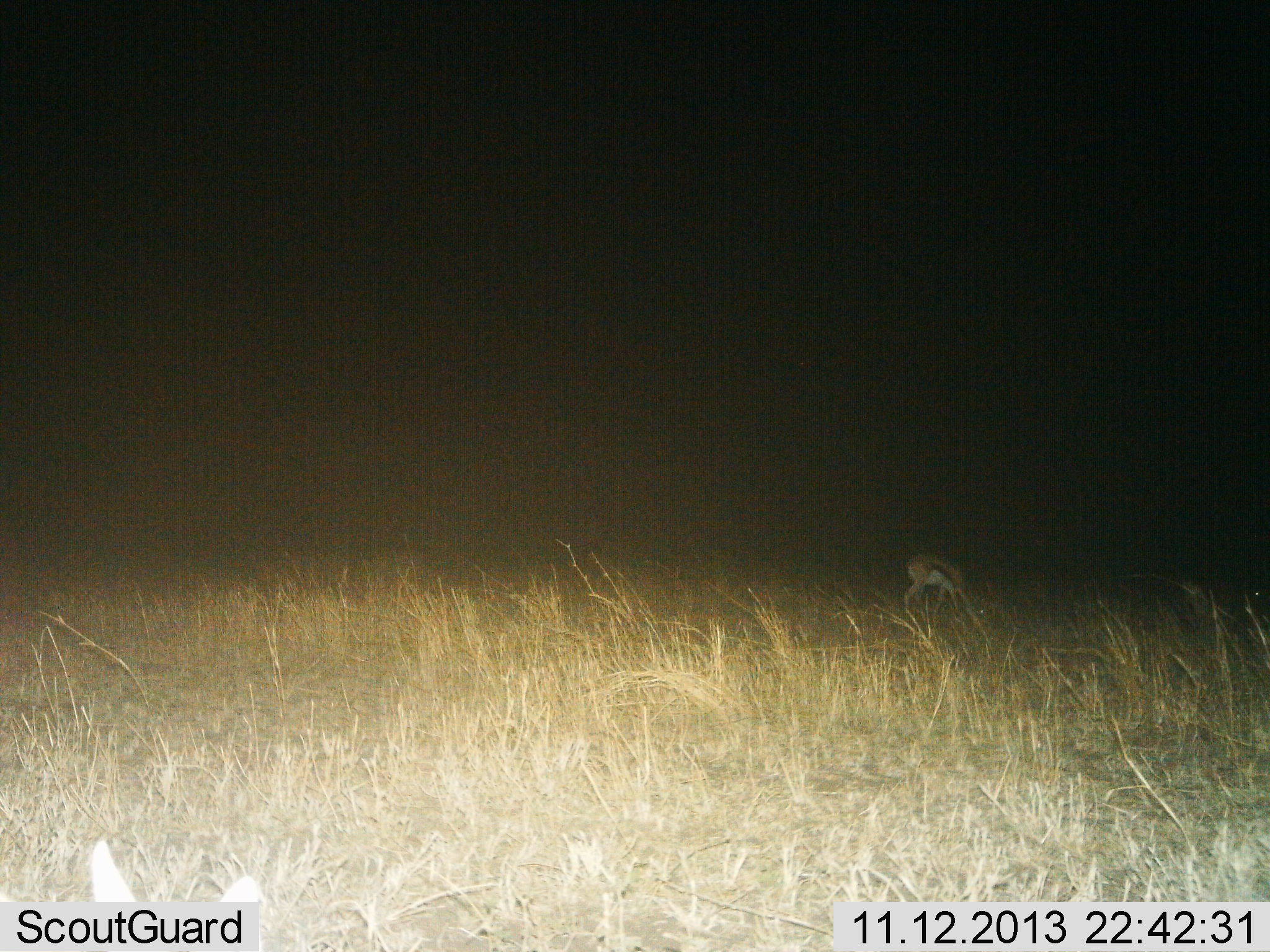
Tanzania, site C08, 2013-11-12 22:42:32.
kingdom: Animalia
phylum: Chordata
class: Mammalia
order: Artiodactyla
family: Bovidae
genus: Eudorcas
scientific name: Eudorcas thomsonii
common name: thomson's gazelle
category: gazellethomsons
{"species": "gazellethomsons (thomson's gazelle) (Eudorcas thomsonii)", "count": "1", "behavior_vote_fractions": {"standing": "30%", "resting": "0%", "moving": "0%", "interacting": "0%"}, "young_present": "0%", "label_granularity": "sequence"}